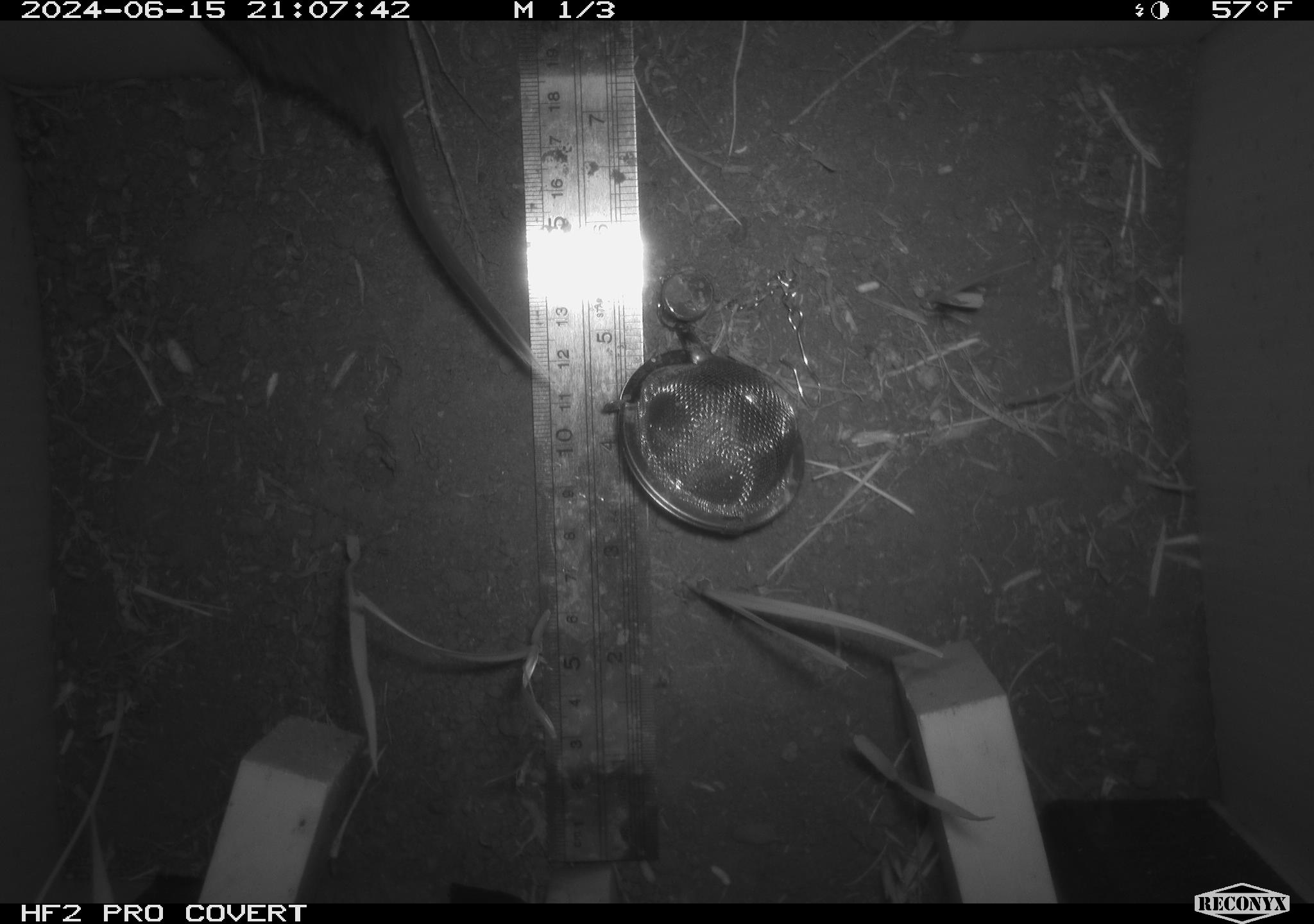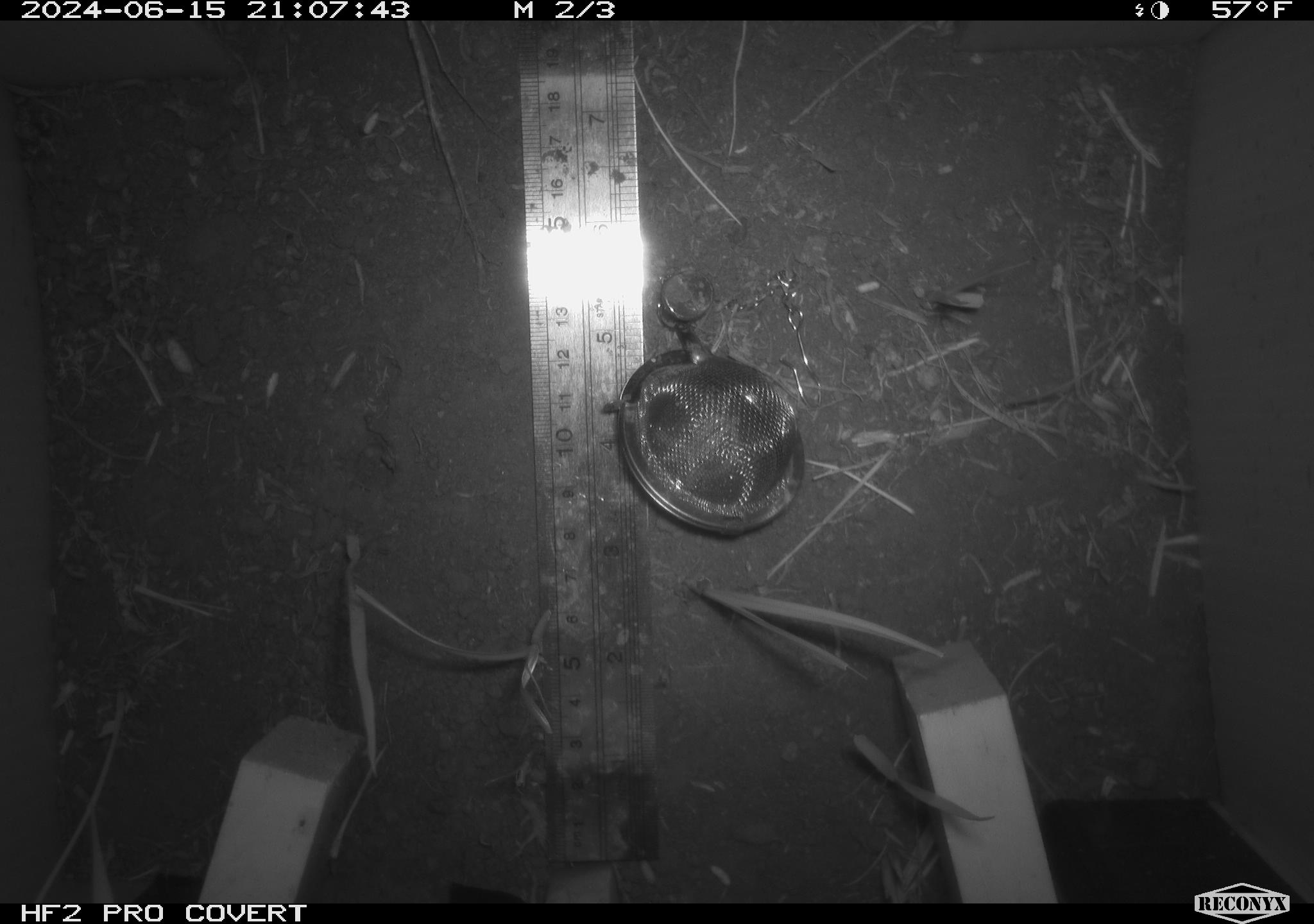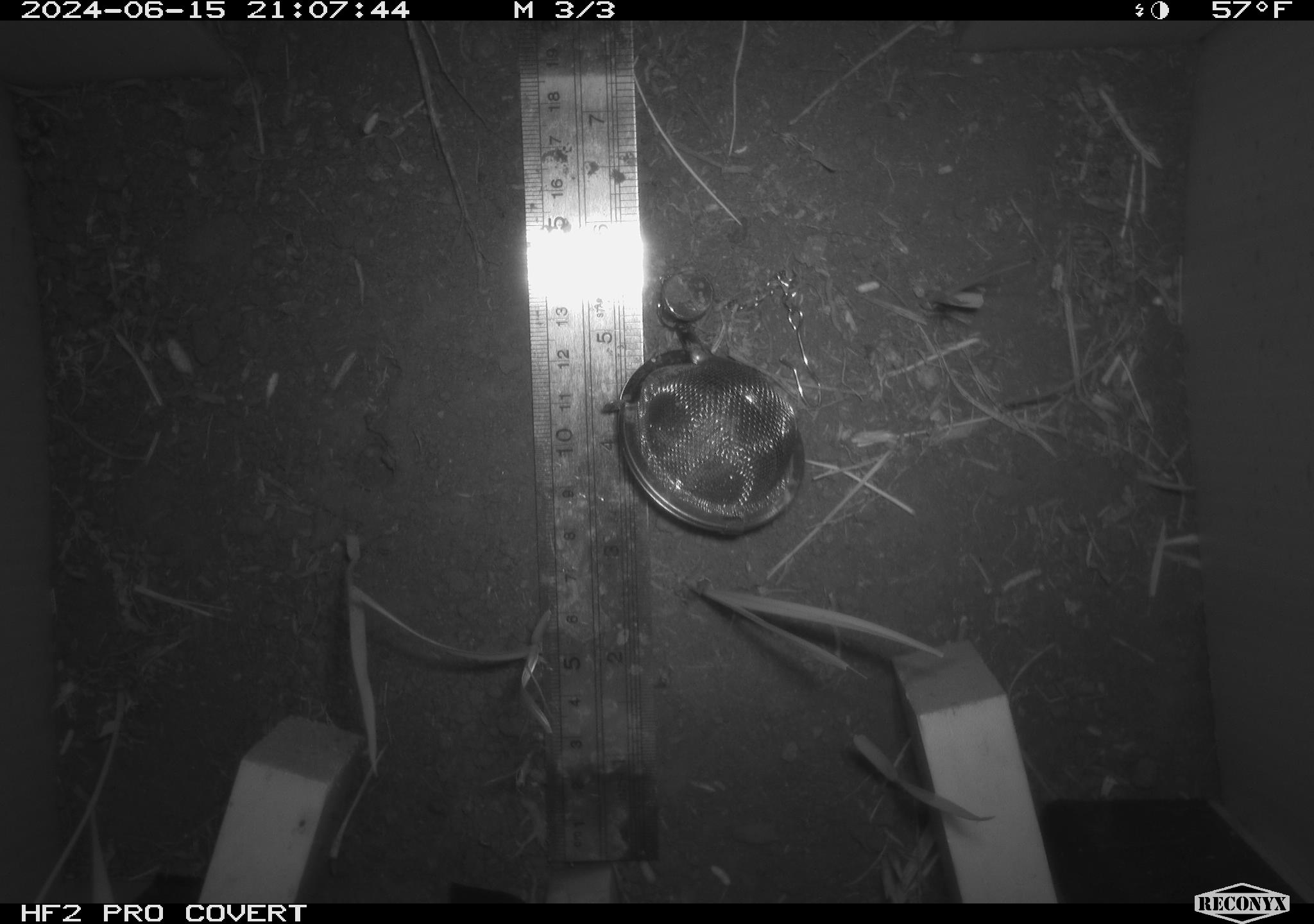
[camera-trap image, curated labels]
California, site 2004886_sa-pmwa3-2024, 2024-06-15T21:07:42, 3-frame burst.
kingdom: Animalia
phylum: Chordata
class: Mammalia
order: Rodentia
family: Cricetidae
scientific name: Arvicolinae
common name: voles, lemmings, and muskrats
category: arvicolinae subfamily